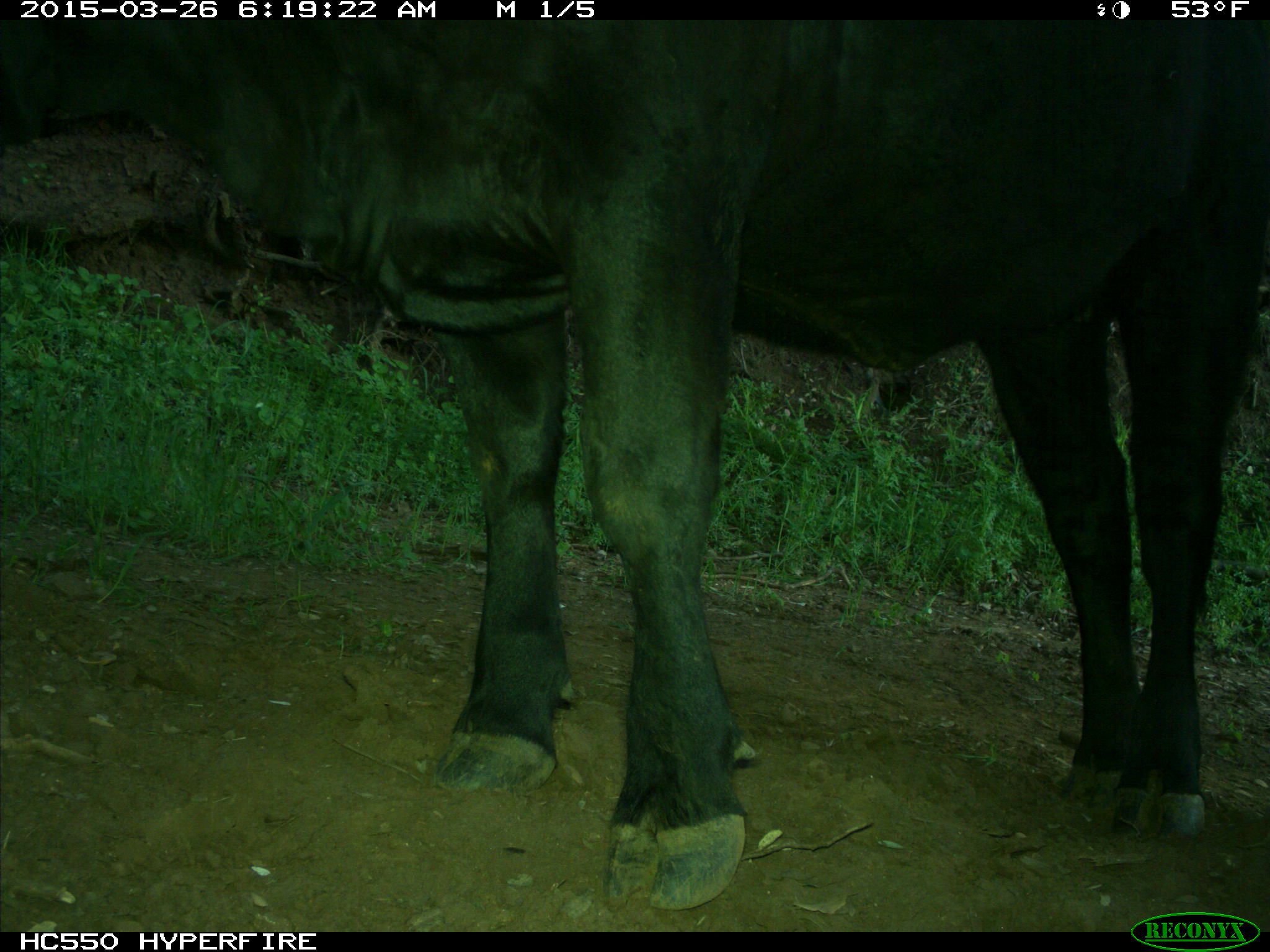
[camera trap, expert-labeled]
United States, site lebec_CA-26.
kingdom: Animalia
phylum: Chordata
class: Mammalia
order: Artiodactyla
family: Bovidae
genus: Bos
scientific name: Bos taurus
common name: domestic cow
Bos taurus (domestic cow).